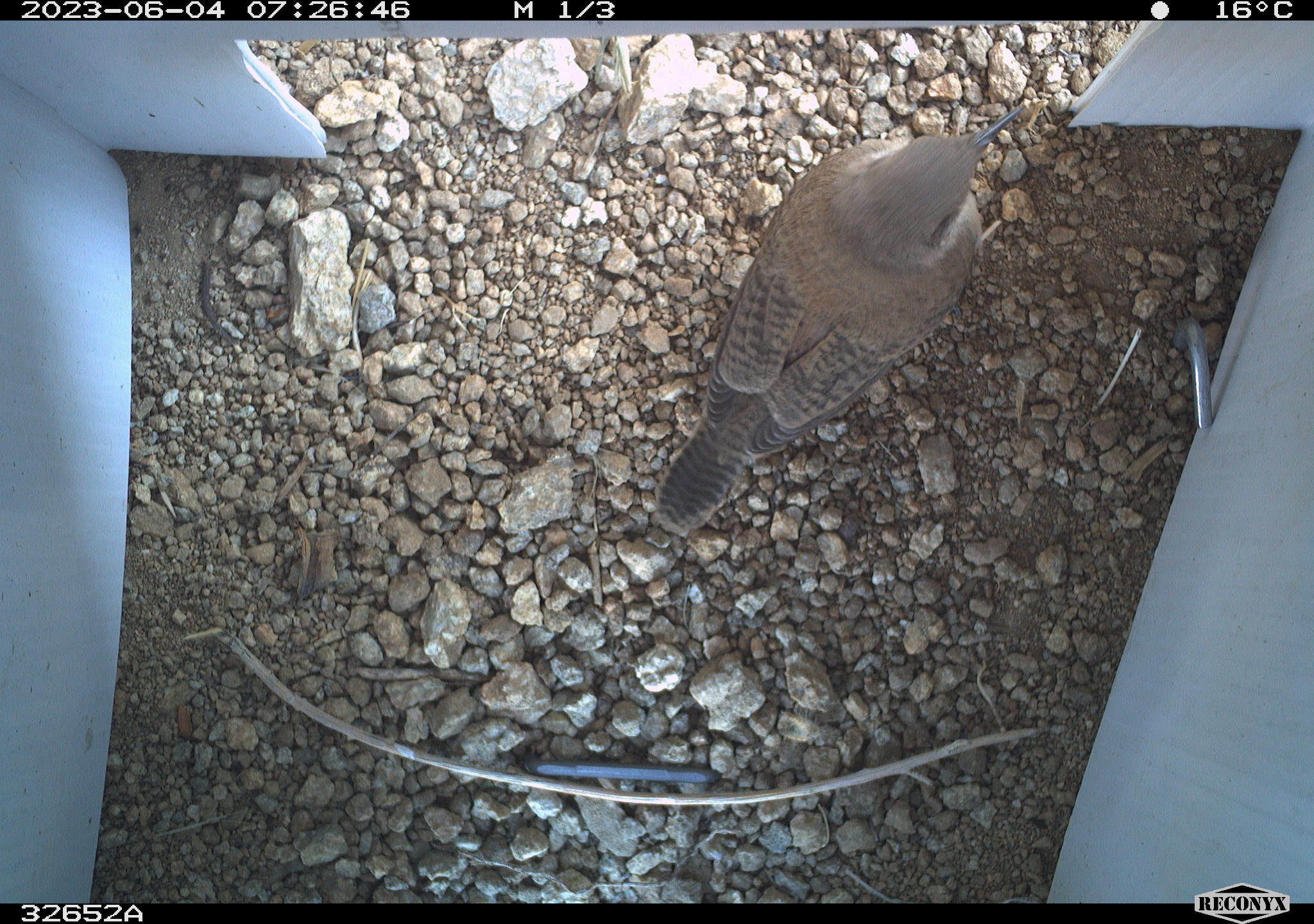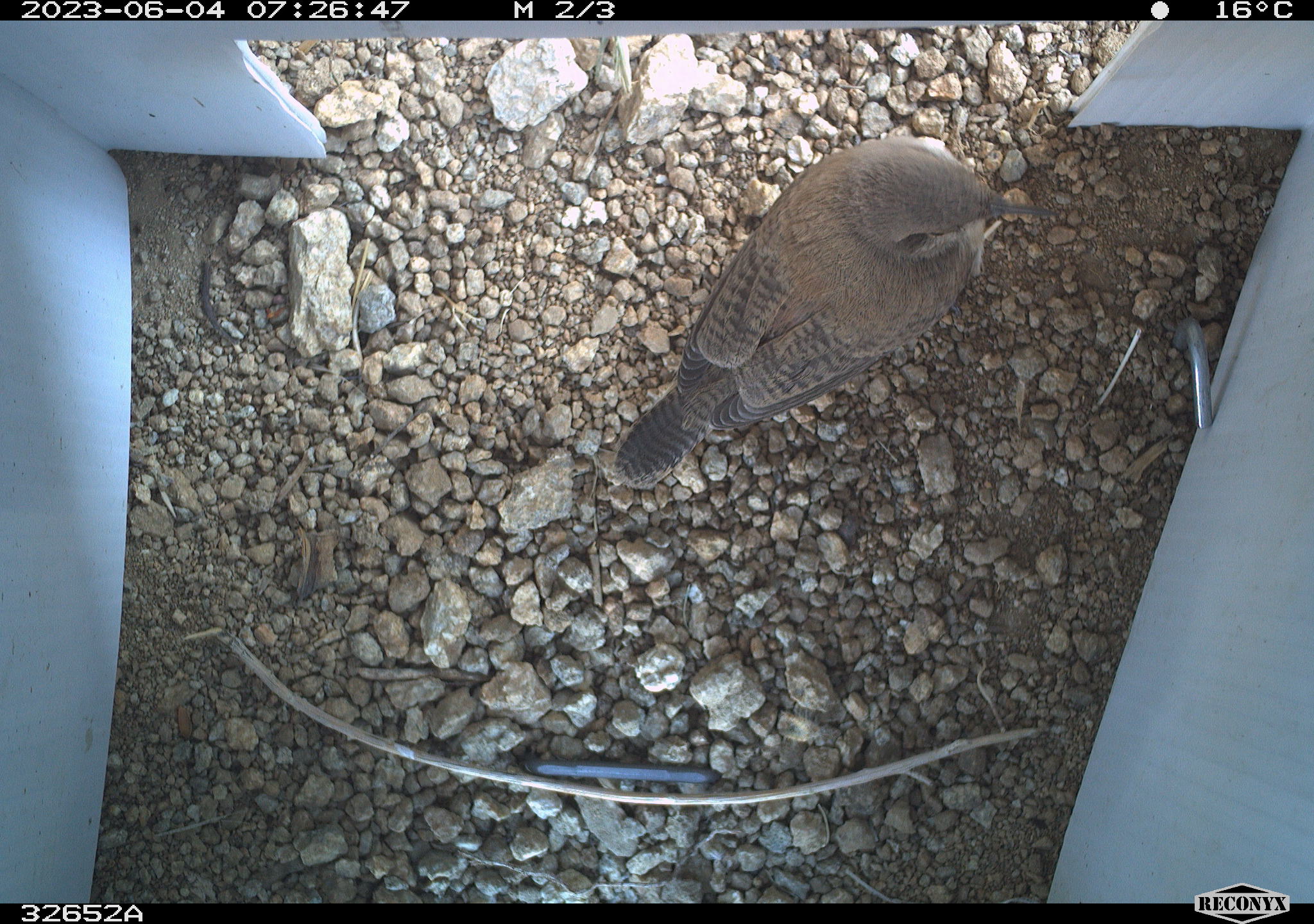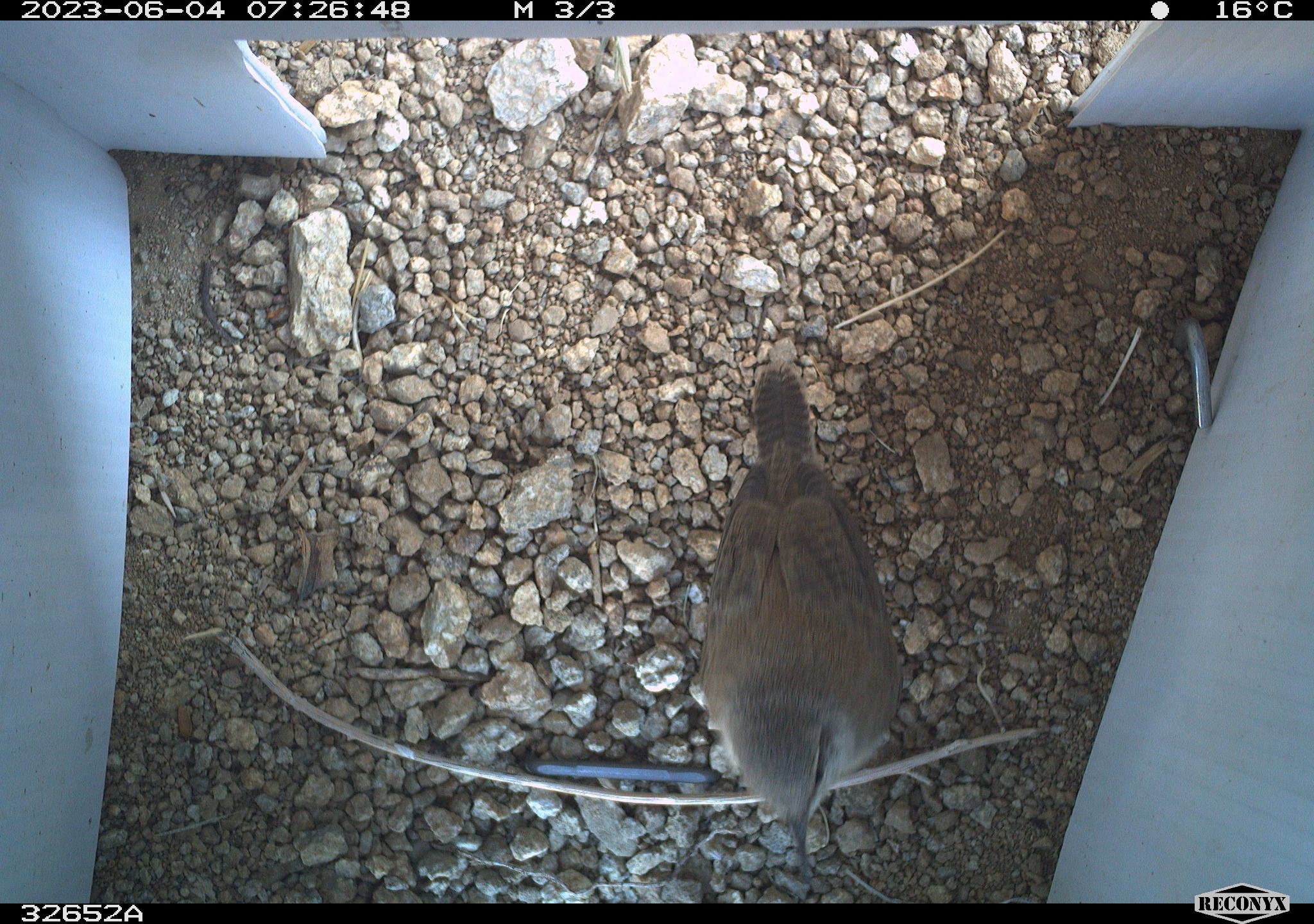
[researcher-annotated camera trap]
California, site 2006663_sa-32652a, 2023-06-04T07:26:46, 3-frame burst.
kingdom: Animalia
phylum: Chordata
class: Aves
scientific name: Aves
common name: bird